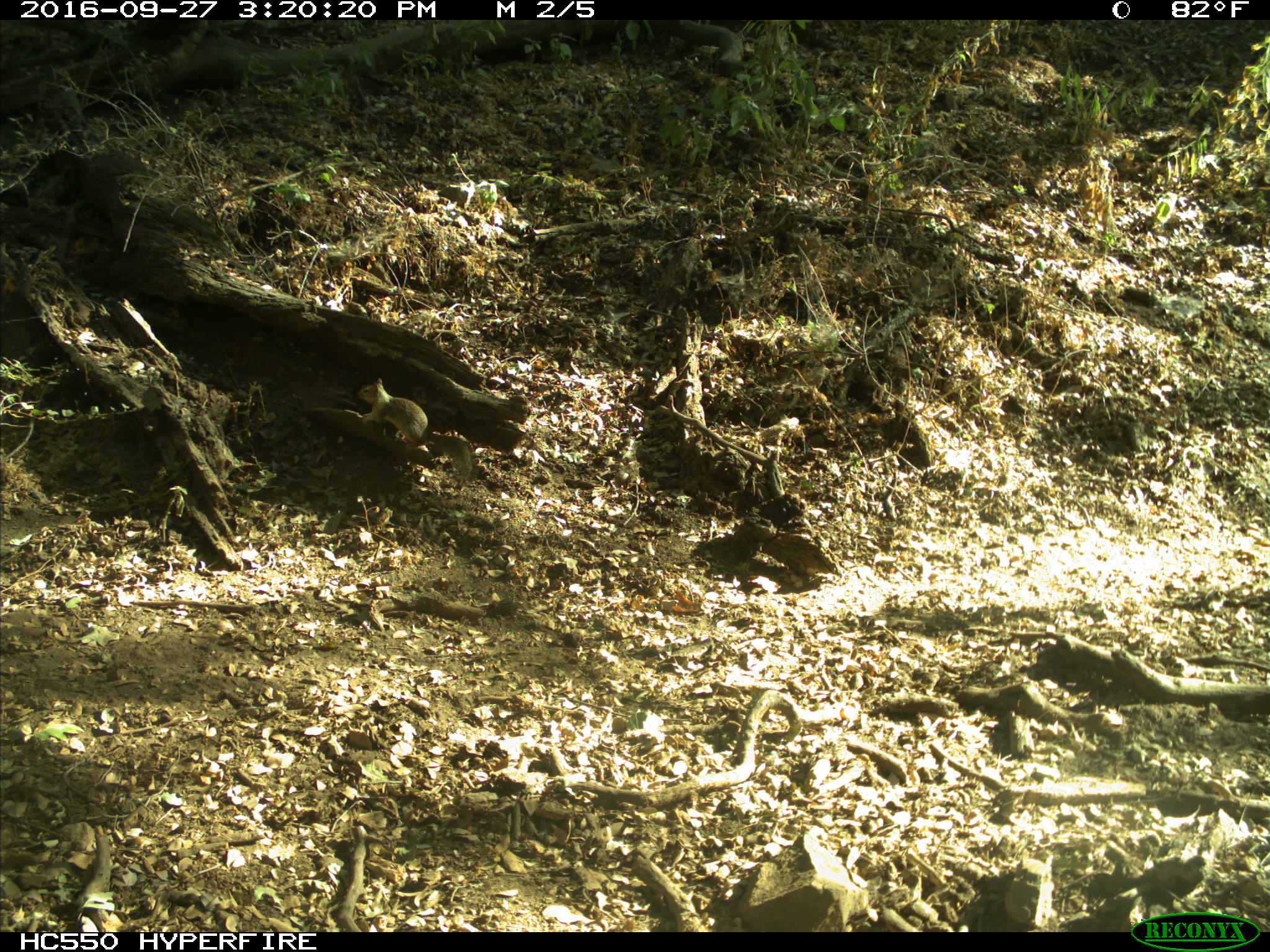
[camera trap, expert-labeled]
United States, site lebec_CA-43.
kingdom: Animalia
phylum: Chordata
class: Mammalia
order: Rodentia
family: Sciuridae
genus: Otospermophilus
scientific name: Otospermophilus beecheyi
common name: california ground squirrel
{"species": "Otospermophilus beecheyi (california ground squirrel)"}